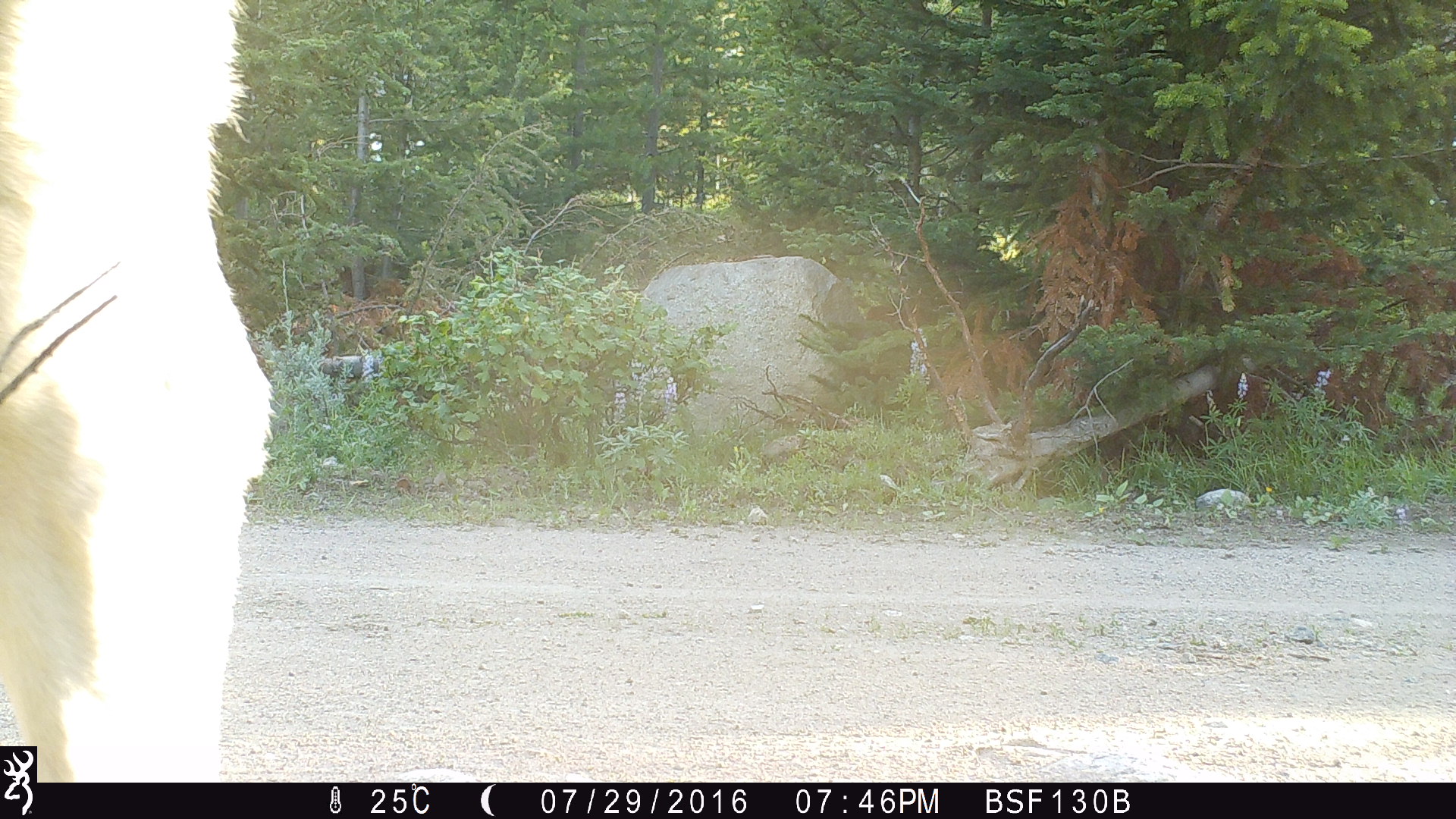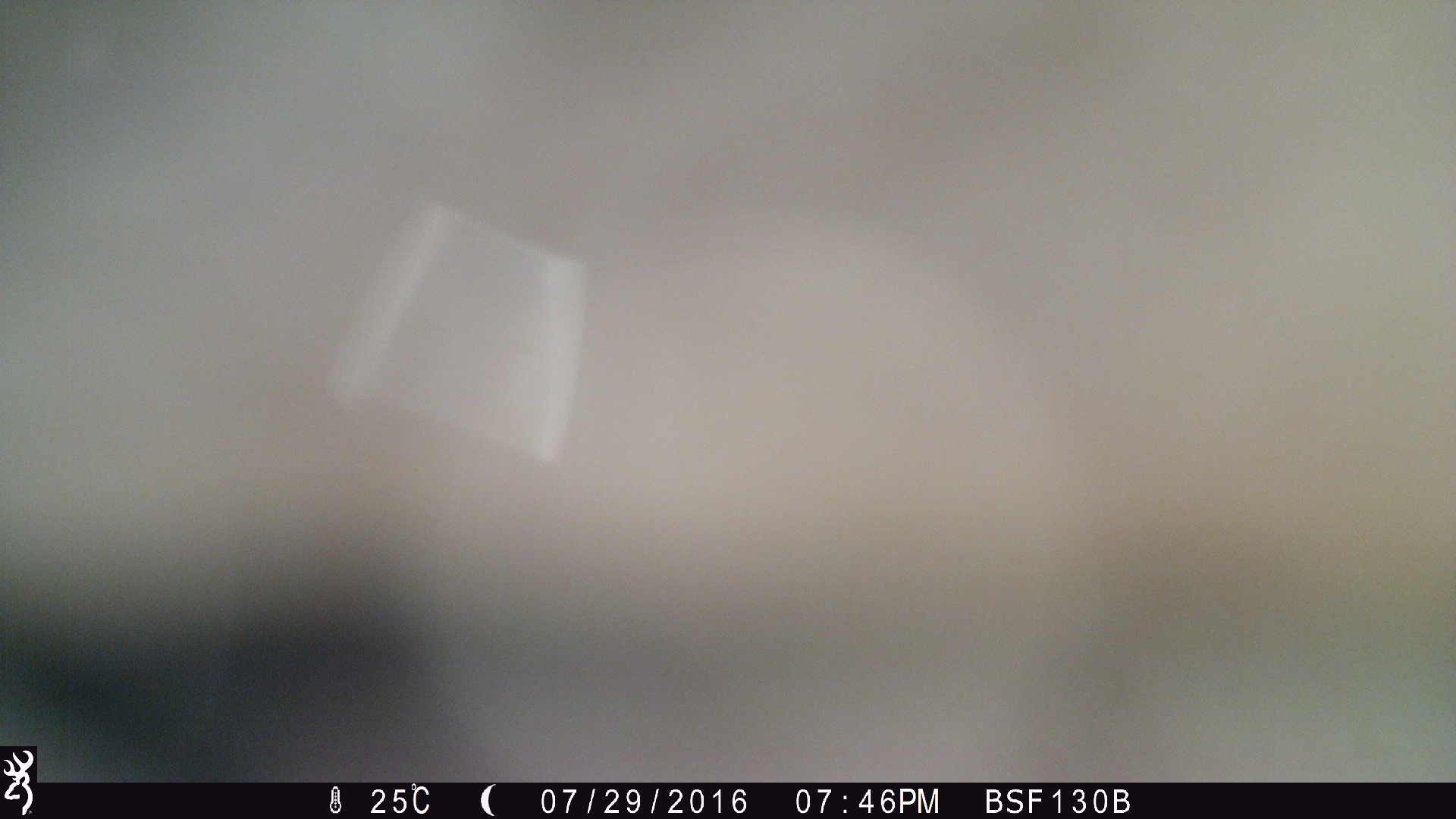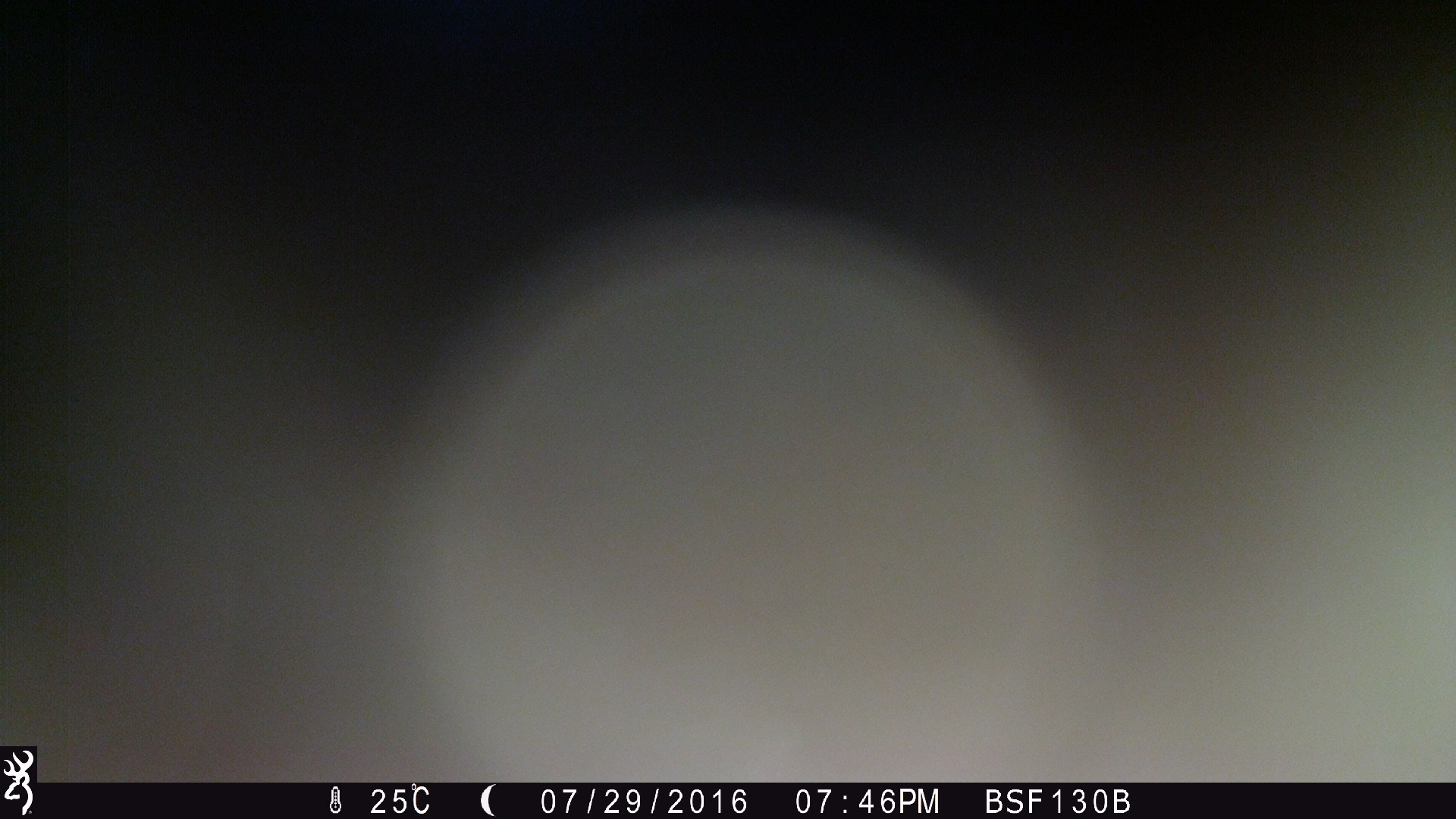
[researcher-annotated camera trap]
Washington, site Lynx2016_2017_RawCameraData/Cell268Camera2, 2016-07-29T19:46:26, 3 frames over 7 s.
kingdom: Animalia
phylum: Chordata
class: Mammalia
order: Artiodactyla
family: Bovidae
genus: Bos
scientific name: Bos taurus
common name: domestic cattle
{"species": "domestic cattle (Bos taurus)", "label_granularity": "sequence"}